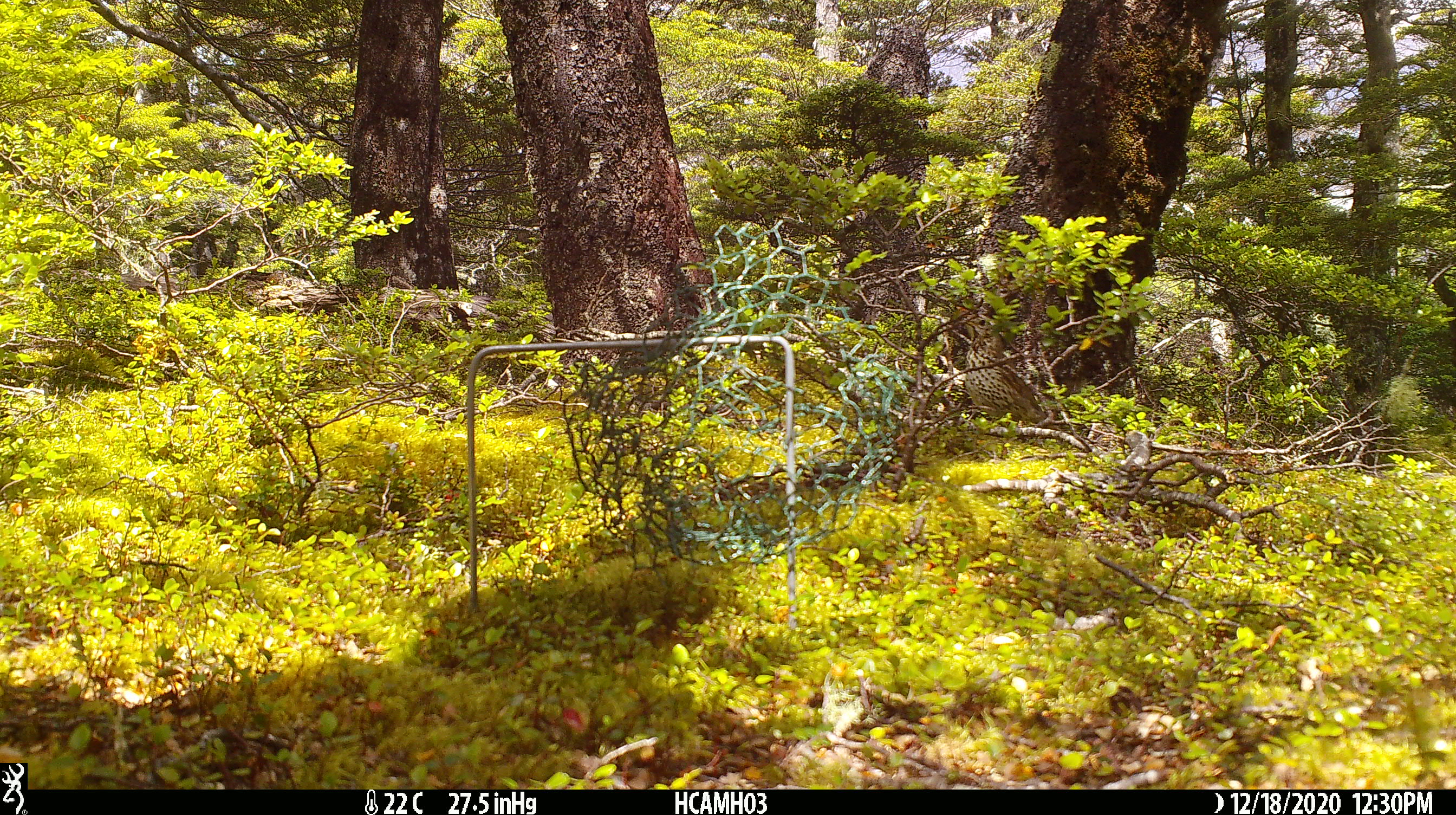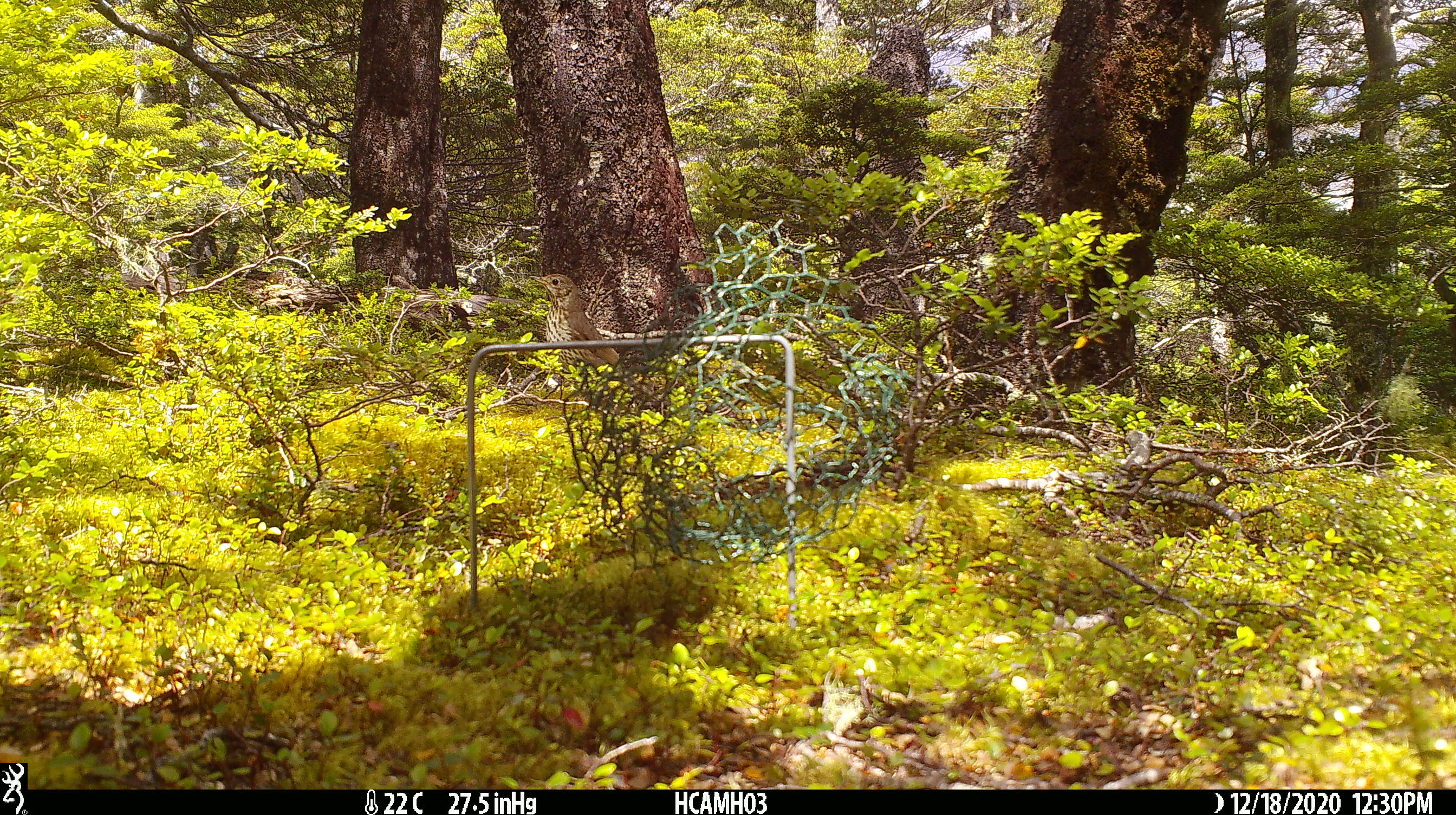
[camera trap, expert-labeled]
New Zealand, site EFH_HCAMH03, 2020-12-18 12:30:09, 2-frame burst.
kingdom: Animalia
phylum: Chordata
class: Aves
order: Passeriformes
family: Turdidae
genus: Turdus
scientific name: Turdus philomelos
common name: song thrush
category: thrush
Thrush (song thrush) (Turdus philomelos).